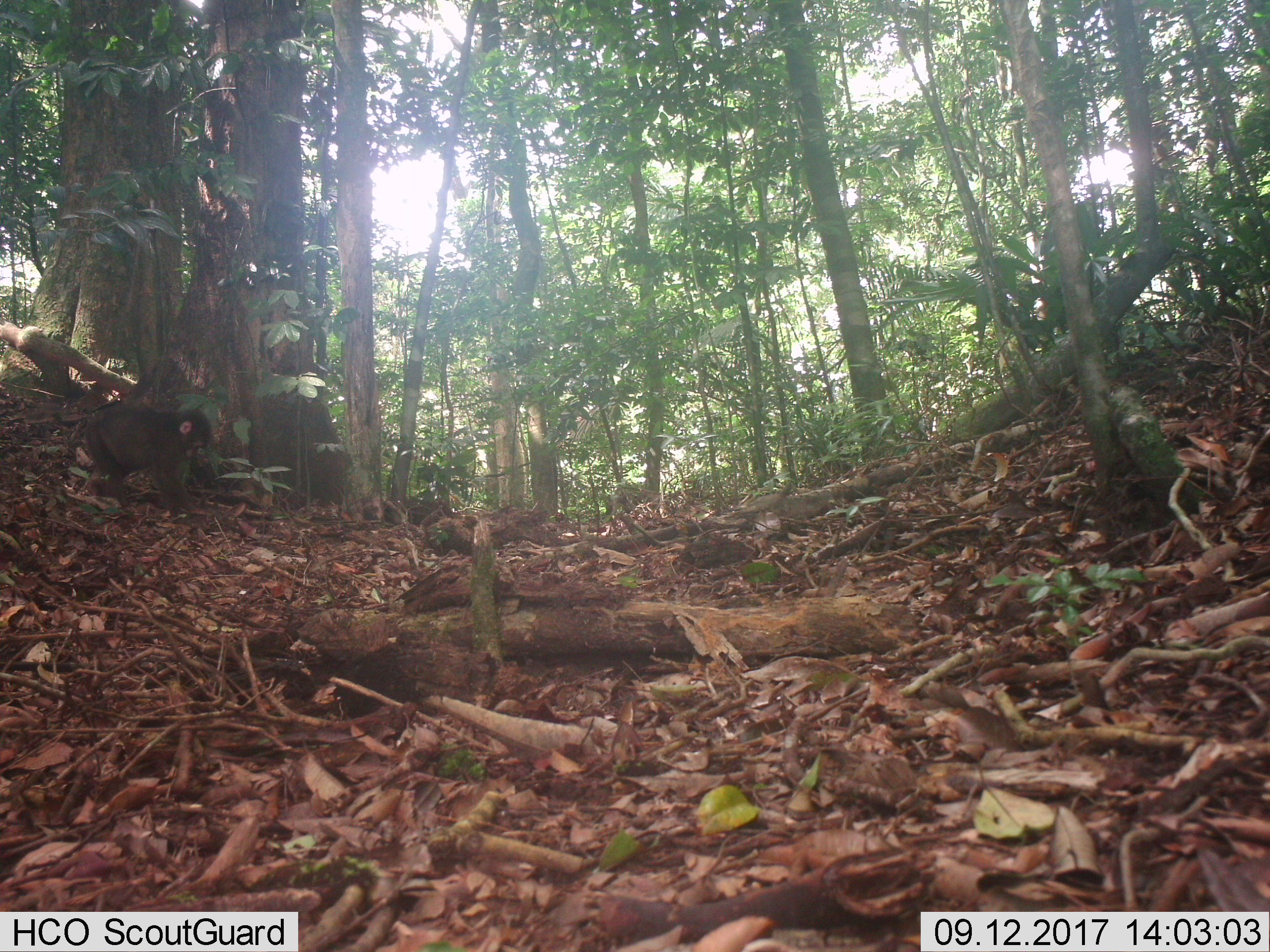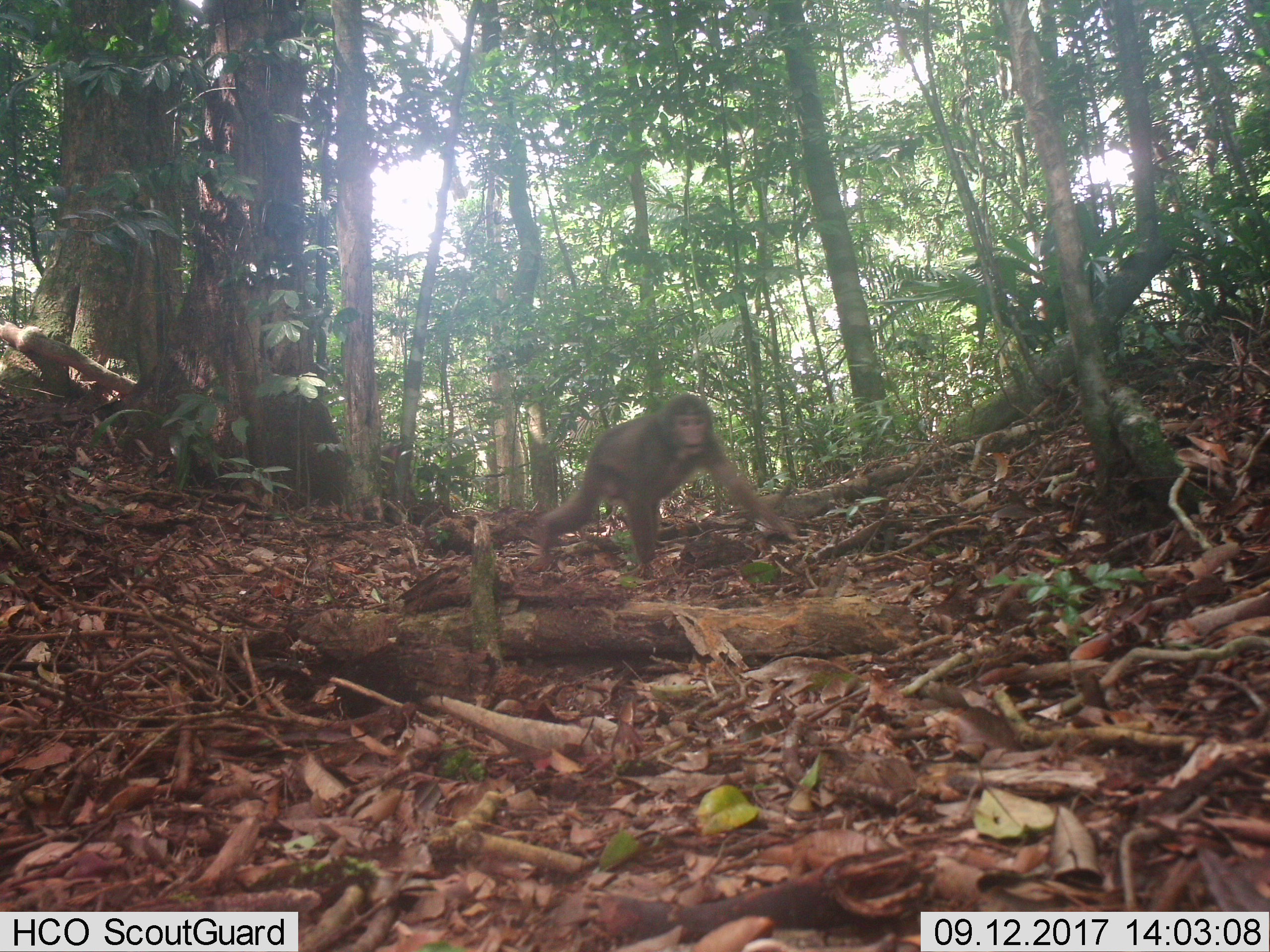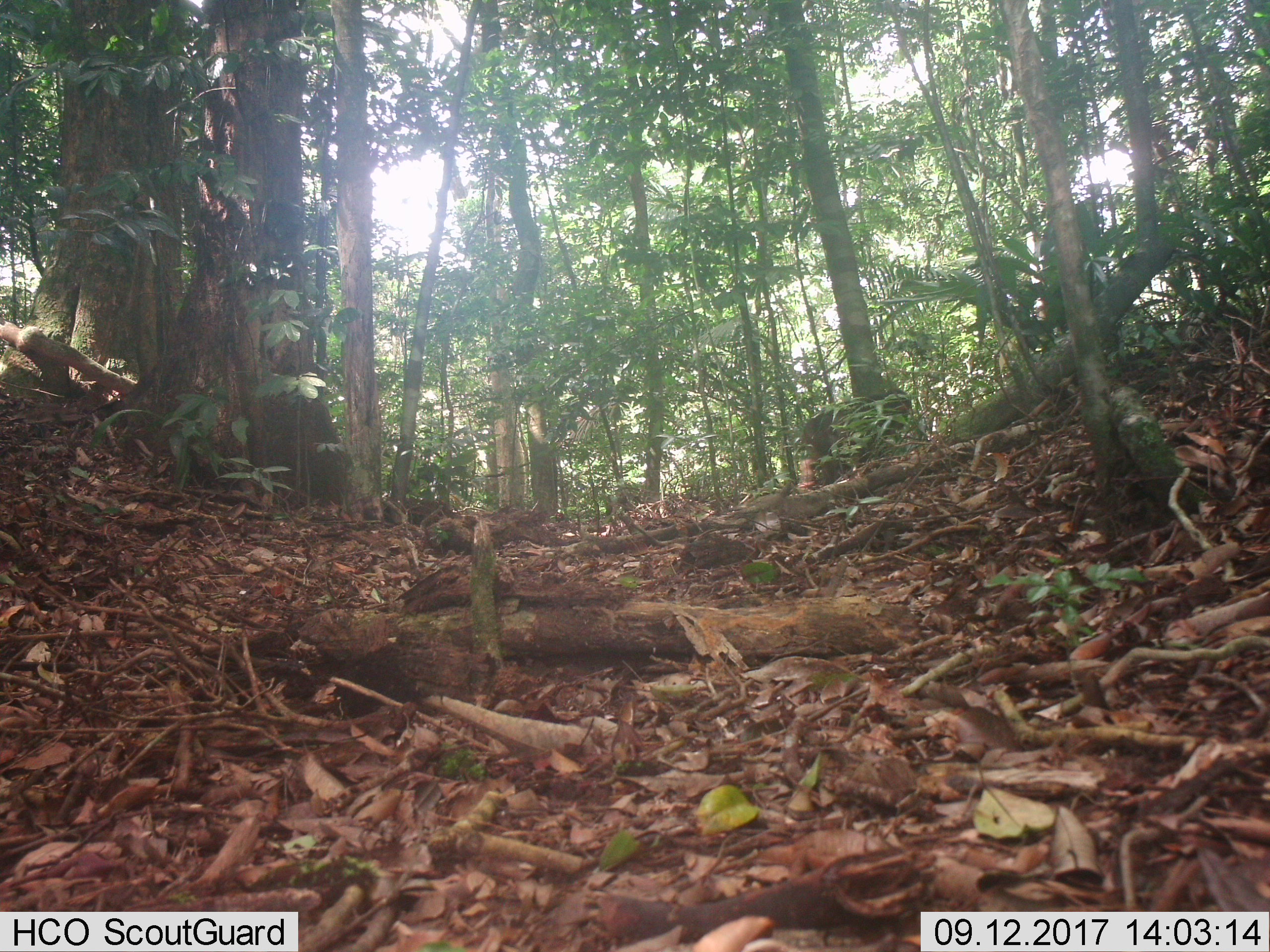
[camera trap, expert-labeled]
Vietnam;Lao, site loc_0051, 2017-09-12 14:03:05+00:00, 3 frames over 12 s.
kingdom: Animalia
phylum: Chordata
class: Mammalia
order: Primates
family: Cercopithecidae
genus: Macaca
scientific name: Macaca arctoides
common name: stump-tailed macaque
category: stump tailed macaque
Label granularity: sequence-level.